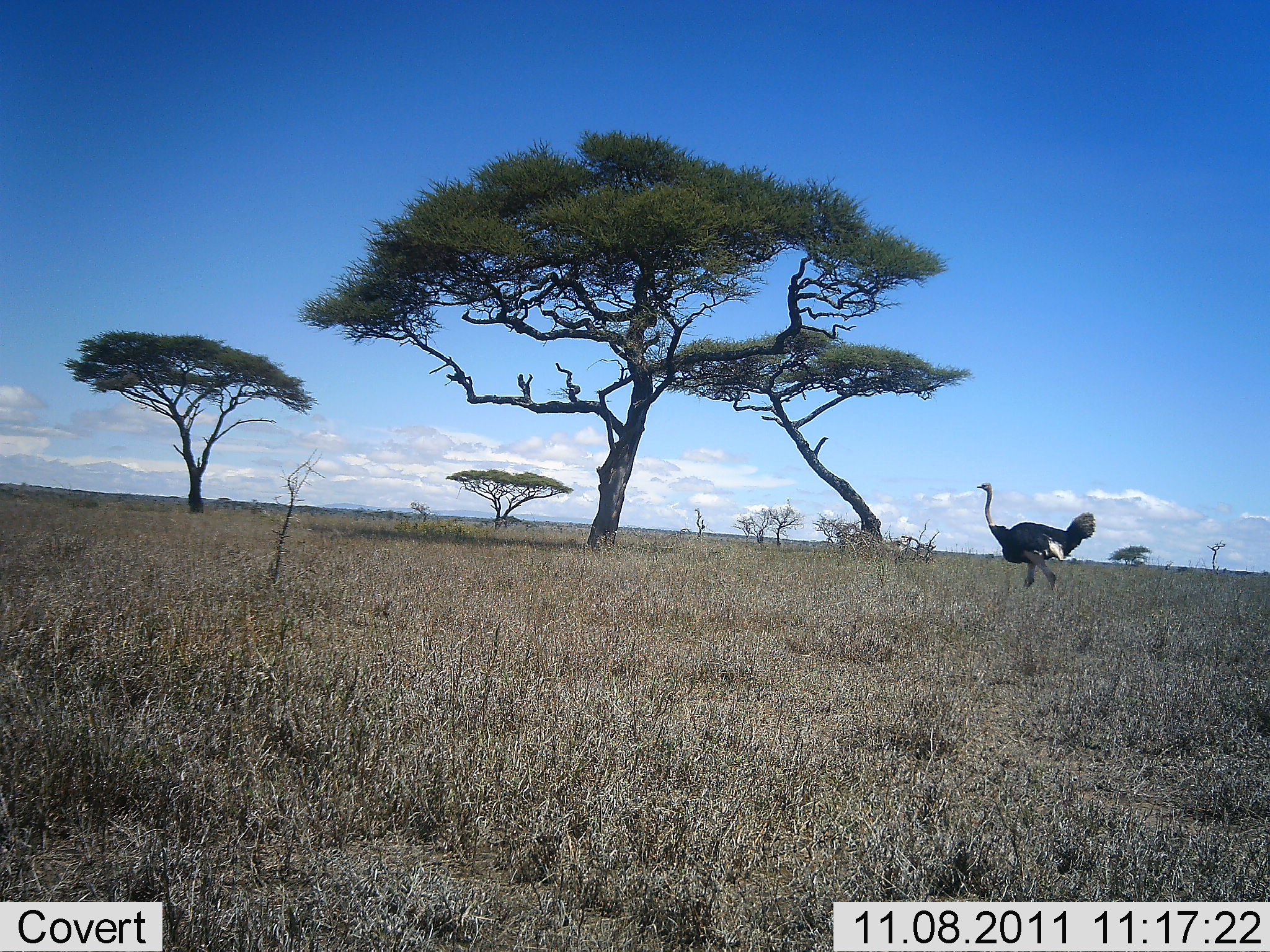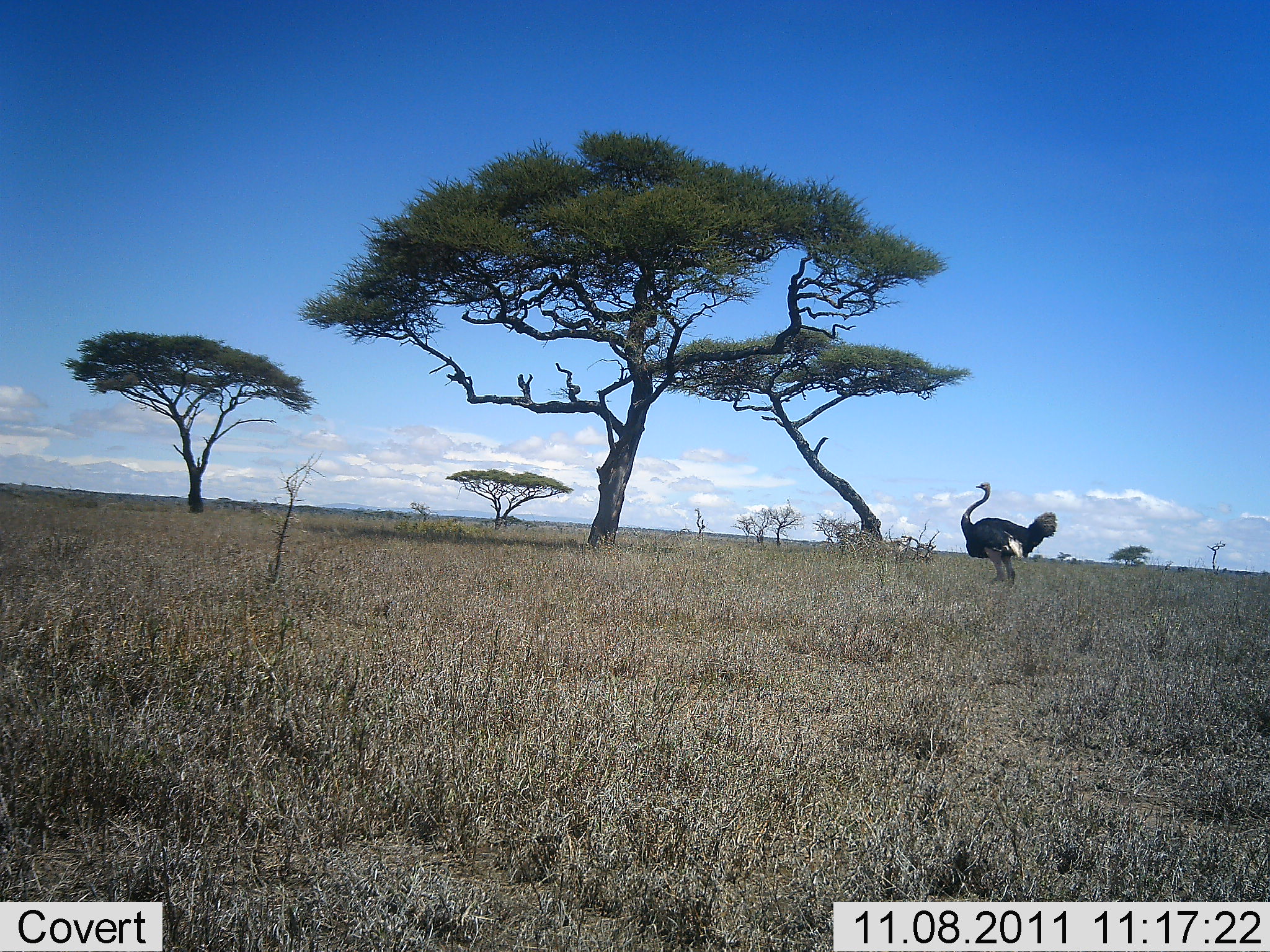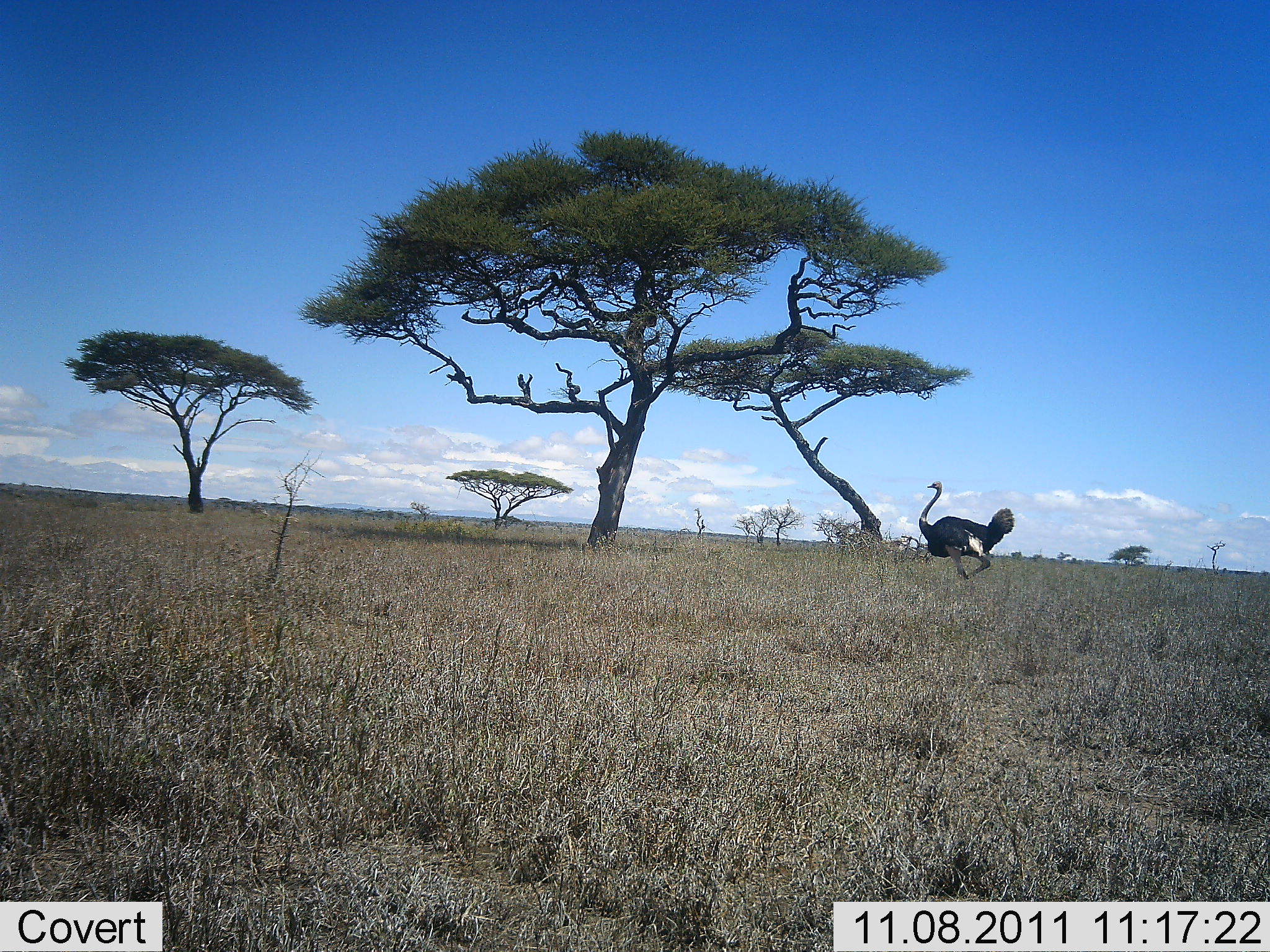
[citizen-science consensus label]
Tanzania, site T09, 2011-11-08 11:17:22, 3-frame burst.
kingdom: Animalia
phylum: Chordata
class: Aves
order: Struthioniformes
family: Struthionidae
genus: Struthio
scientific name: Struthio camelus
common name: ostrich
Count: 1.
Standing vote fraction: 0%.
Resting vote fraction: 0%.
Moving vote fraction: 100%.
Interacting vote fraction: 0%.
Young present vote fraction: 0%.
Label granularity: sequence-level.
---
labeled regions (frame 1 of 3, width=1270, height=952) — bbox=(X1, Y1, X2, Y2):
animal: bbox=(975, 480, 1096, 591)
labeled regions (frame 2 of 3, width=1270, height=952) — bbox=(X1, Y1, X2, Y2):
animal: bbox=(960, 482, 1057, 587)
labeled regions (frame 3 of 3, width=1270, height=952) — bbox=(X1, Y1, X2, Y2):
animal: bbox=(919, 481, 1015, 584)